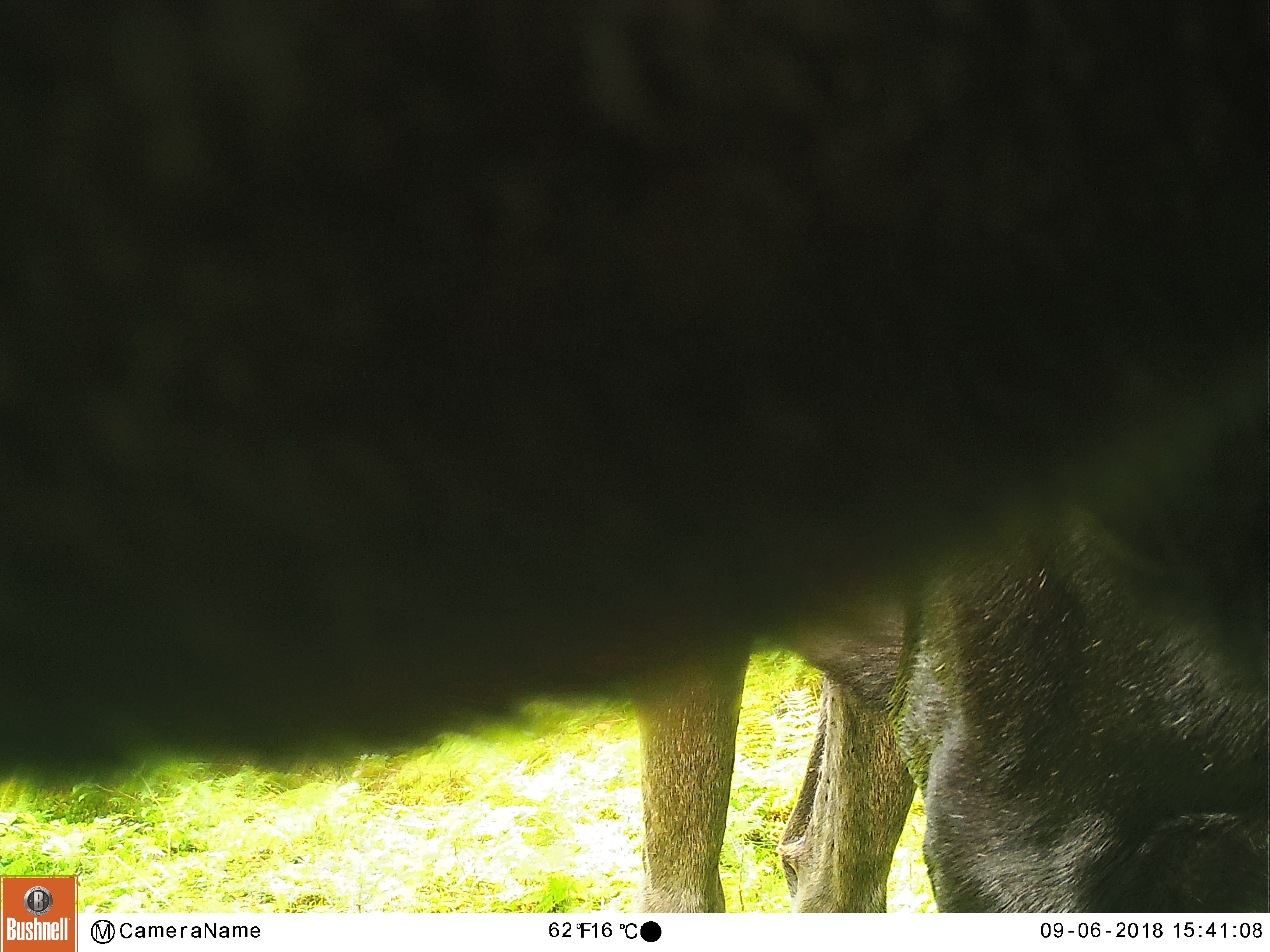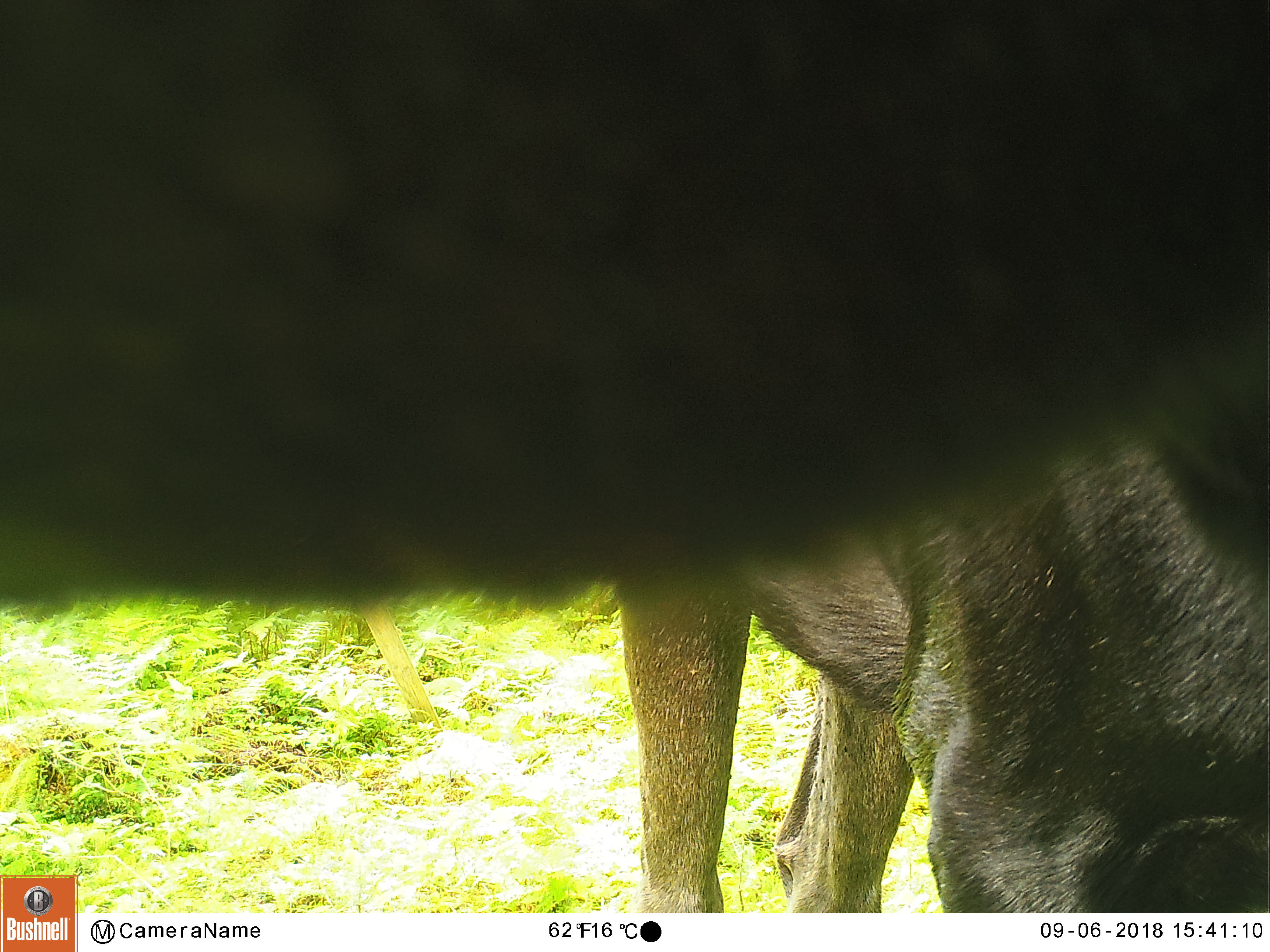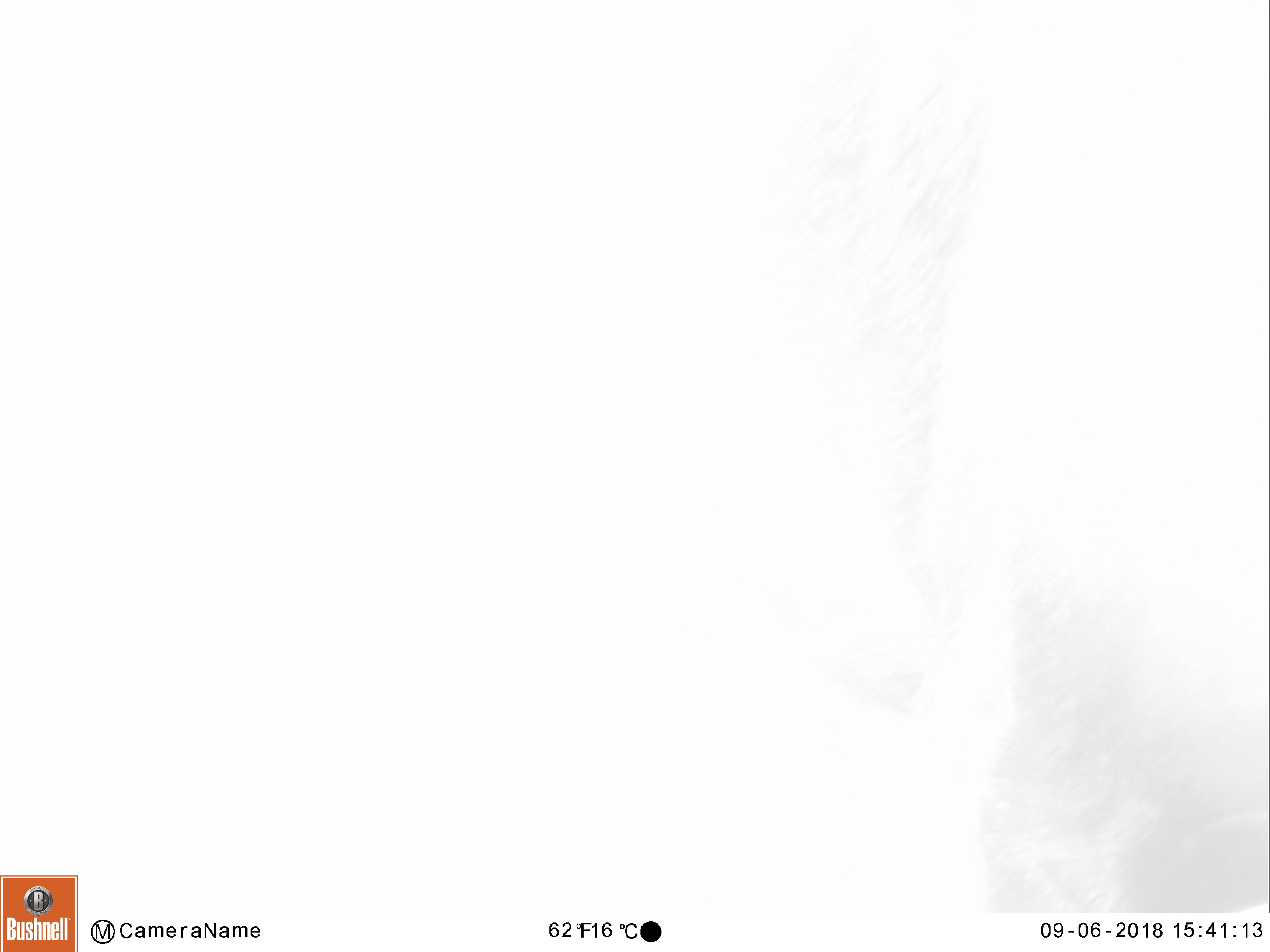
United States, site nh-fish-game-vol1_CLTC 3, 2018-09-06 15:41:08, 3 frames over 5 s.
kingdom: Animalia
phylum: Chordata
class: Mammalia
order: Artiodactyla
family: Cervidae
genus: Alces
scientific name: Alces alces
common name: moose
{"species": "moose (Alces alces)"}